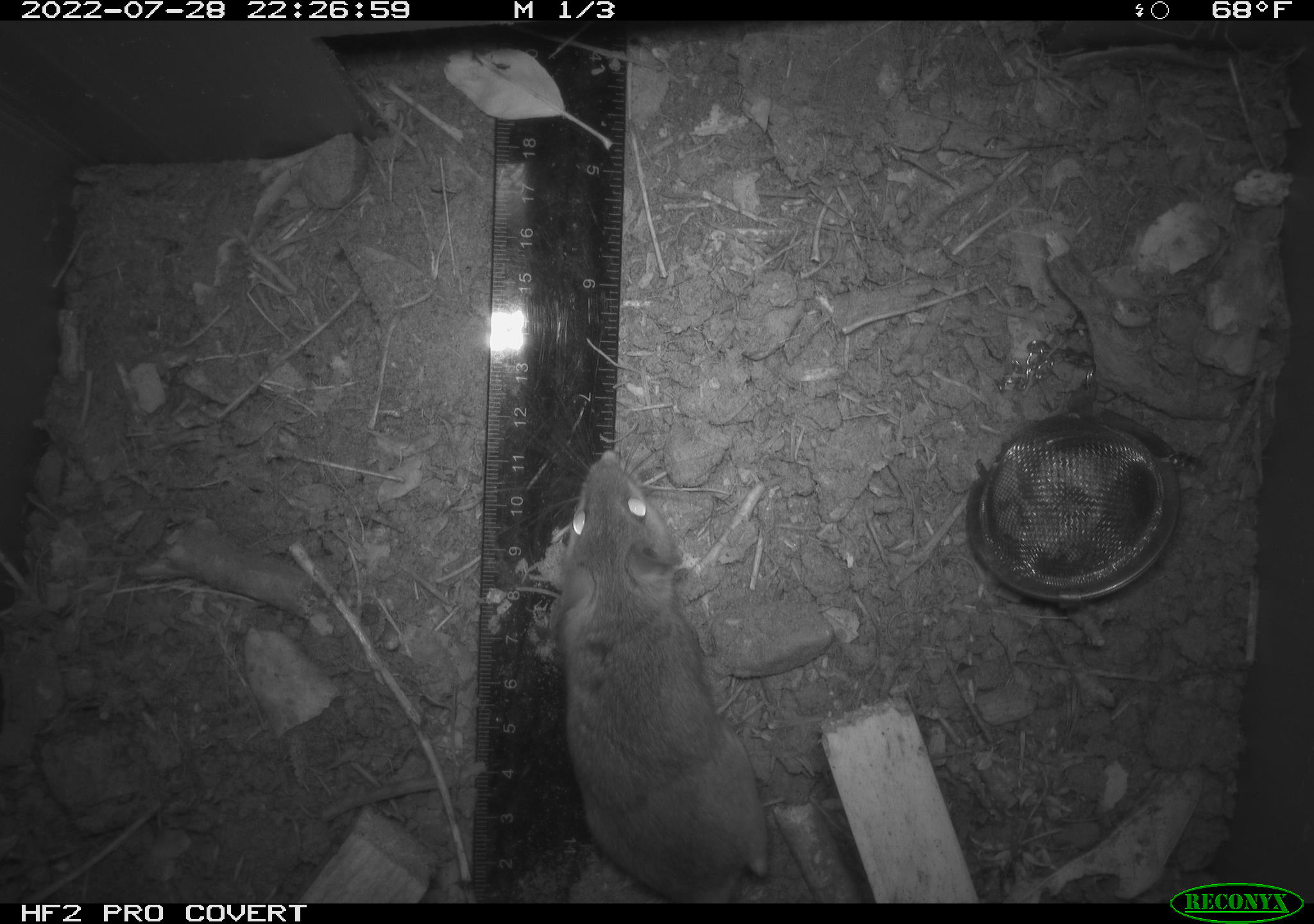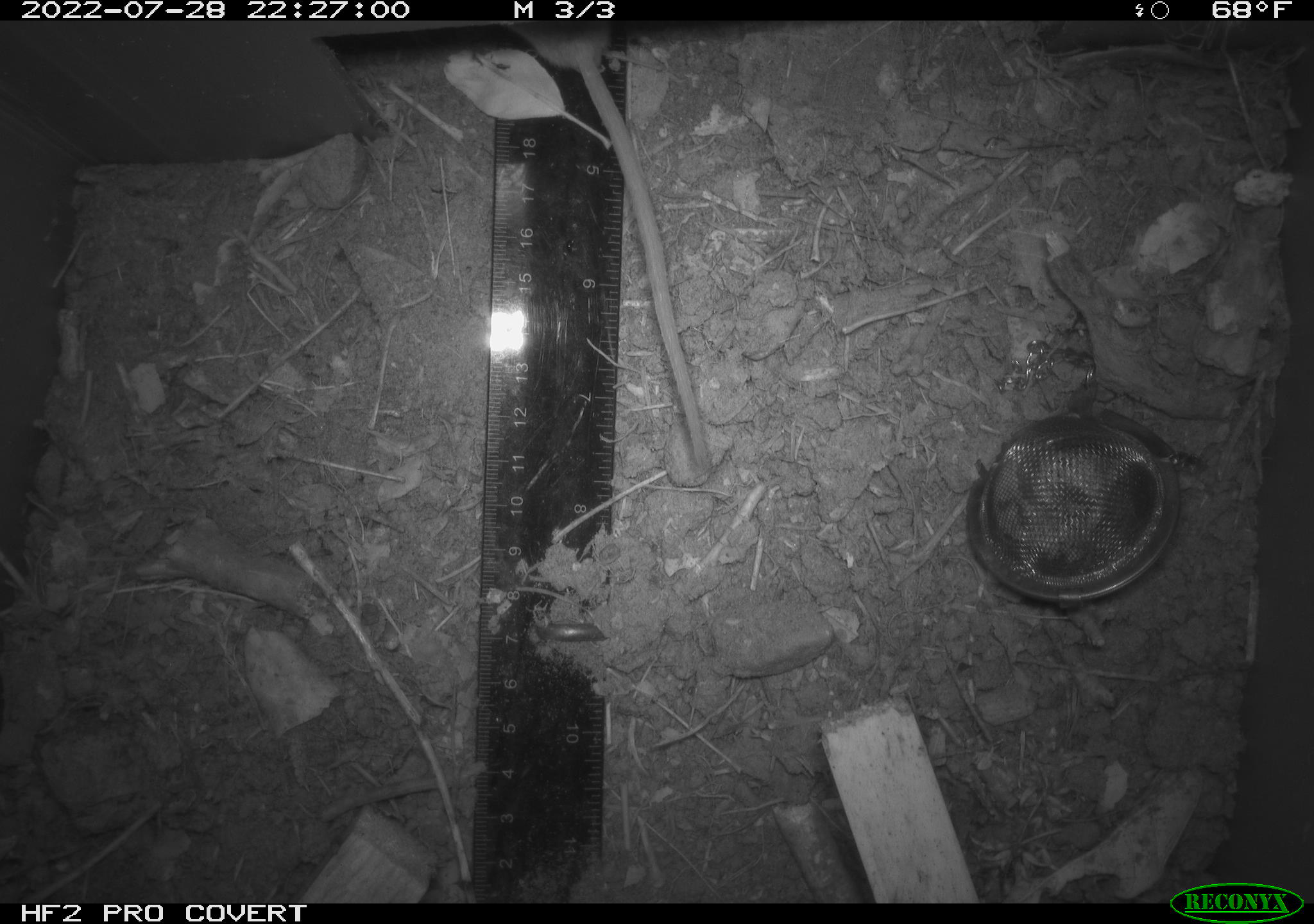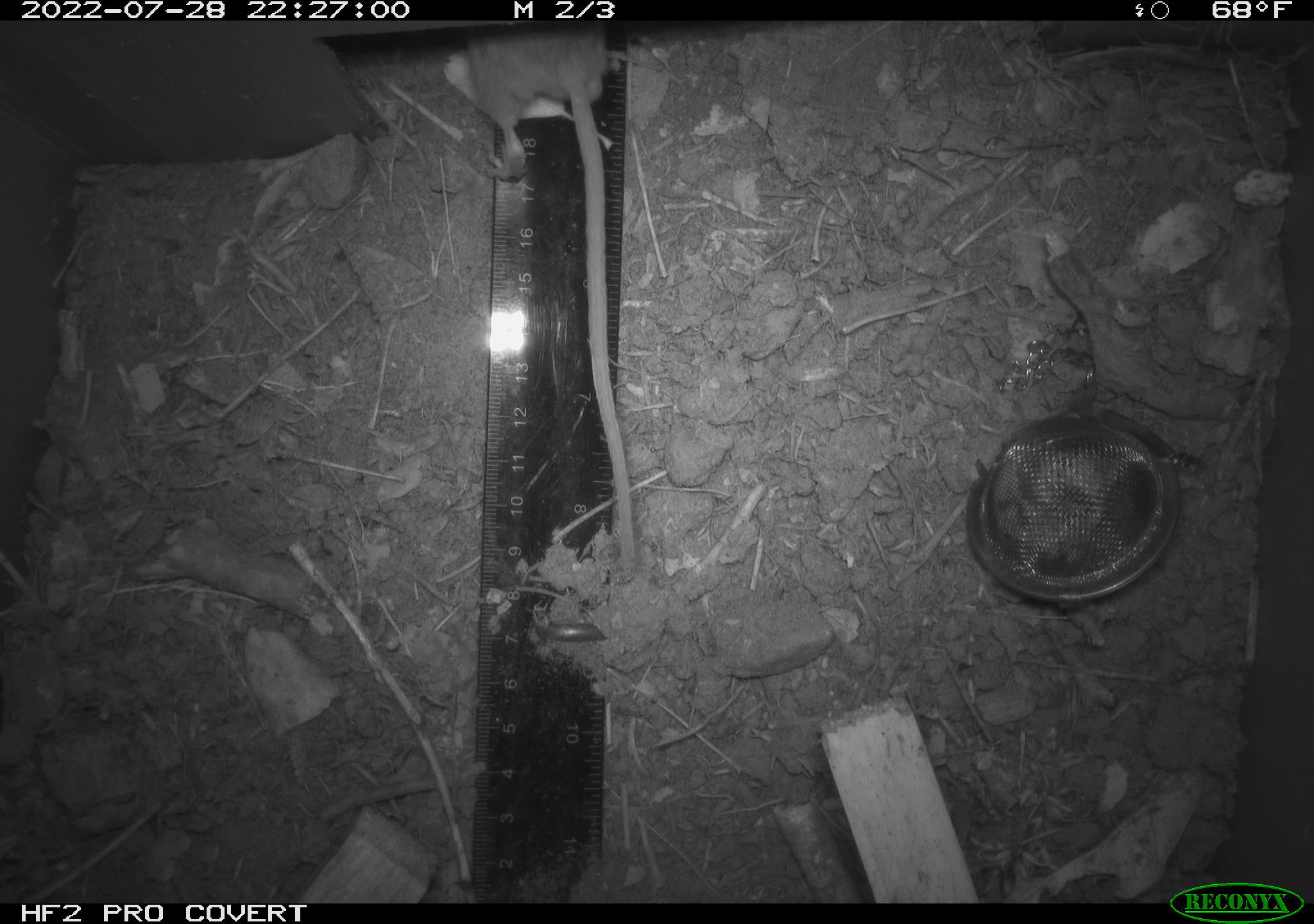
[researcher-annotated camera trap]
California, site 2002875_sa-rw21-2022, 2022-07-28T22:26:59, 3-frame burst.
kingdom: Animalia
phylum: Chordata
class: Mammalia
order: Rodentia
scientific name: Rodentia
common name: mouse species